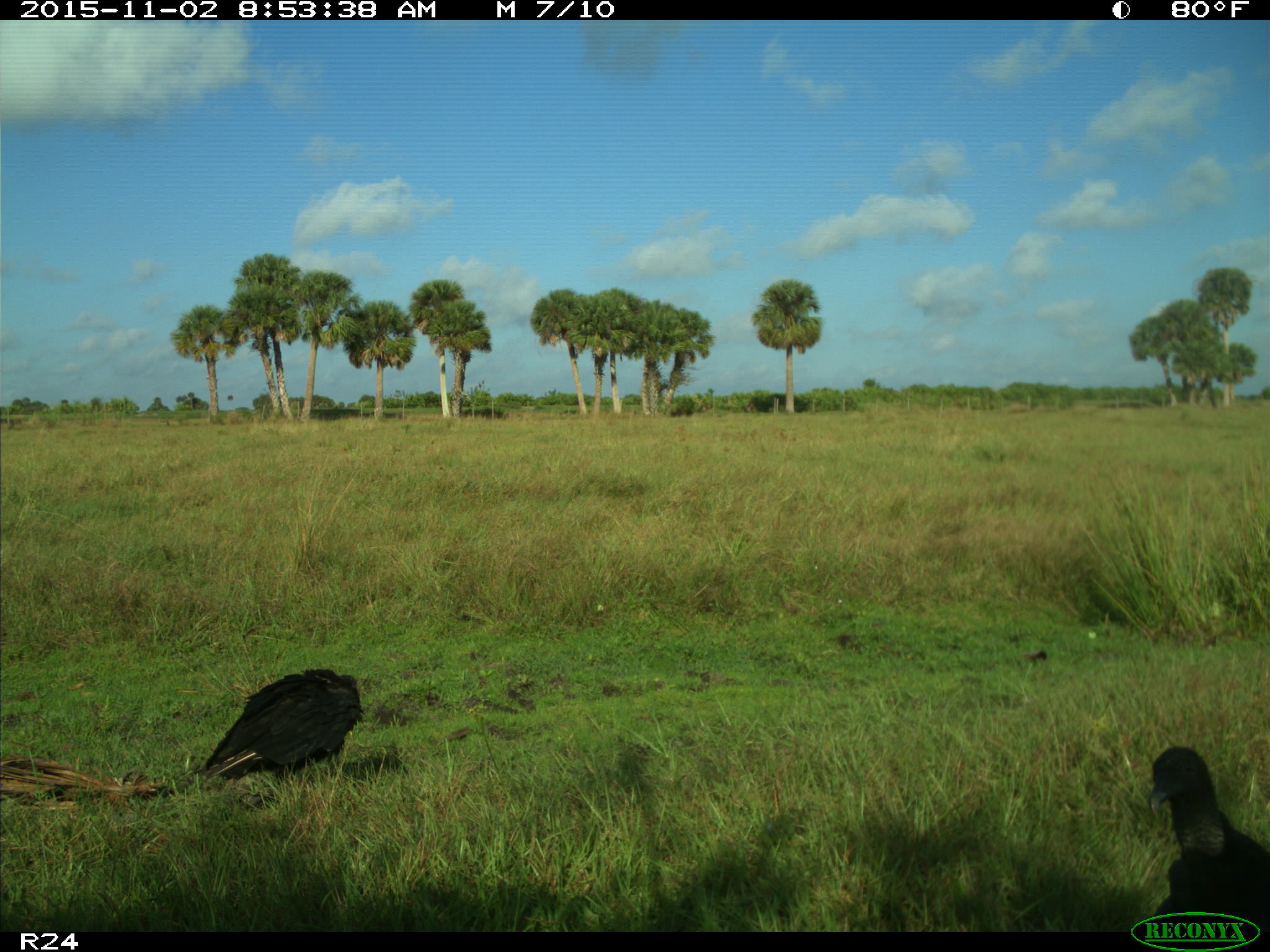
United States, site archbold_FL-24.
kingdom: Animalia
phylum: Chordata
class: Aves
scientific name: Aves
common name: birds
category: unidentified bird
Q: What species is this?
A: Unidentified bird (birds) (Aves).